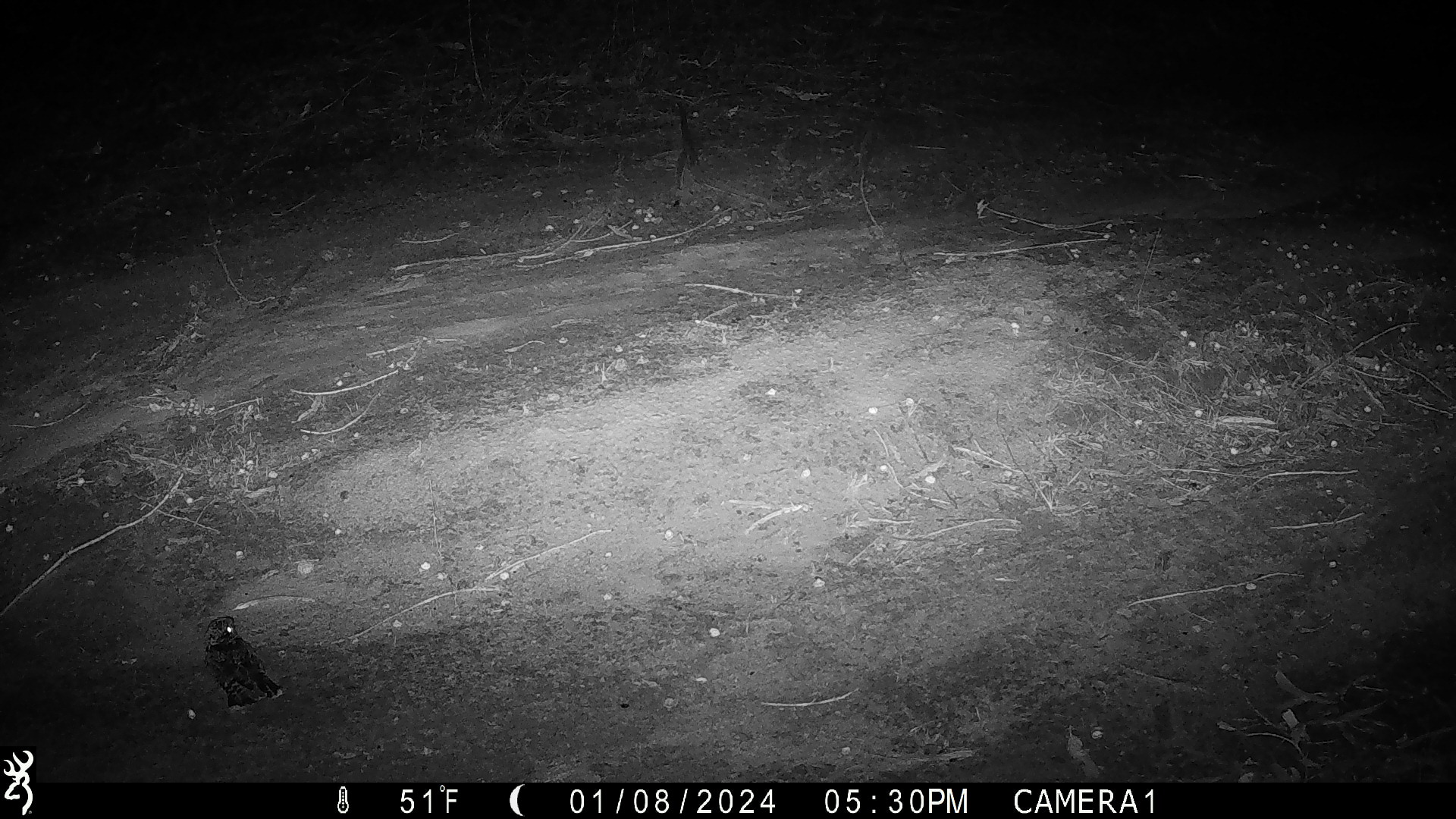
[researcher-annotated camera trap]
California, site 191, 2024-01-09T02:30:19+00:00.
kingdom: Animalia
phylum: Chordata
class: Aves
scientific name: Aves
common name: bird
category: unknown bird